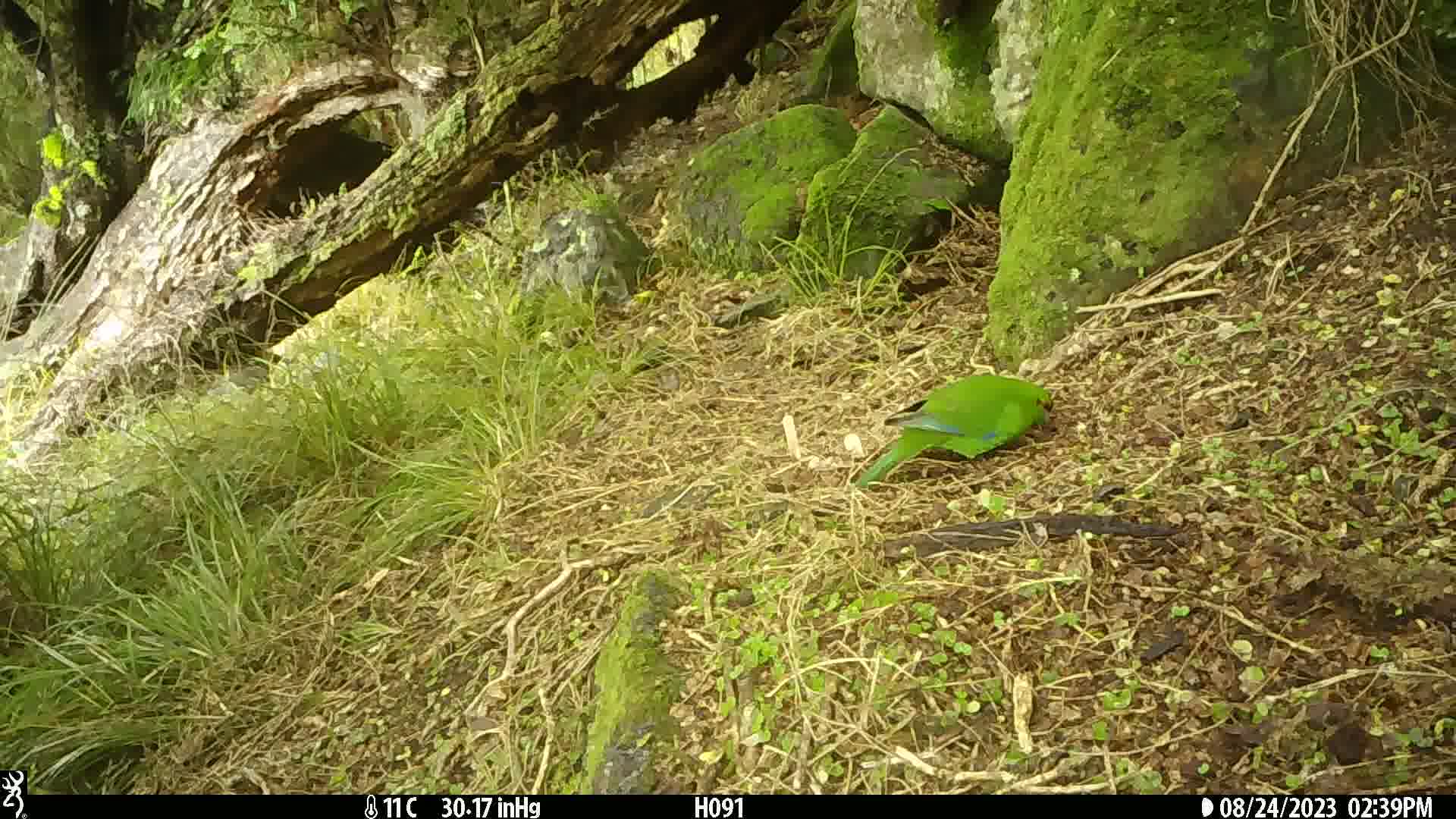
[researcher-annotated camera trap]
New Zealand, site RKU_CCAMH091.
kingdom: Animalia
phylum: Chordata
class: Aves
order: Psittaciformes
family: Psittaculidae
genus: Cyanoramphus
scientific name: Cyanoramphus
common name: parakeet